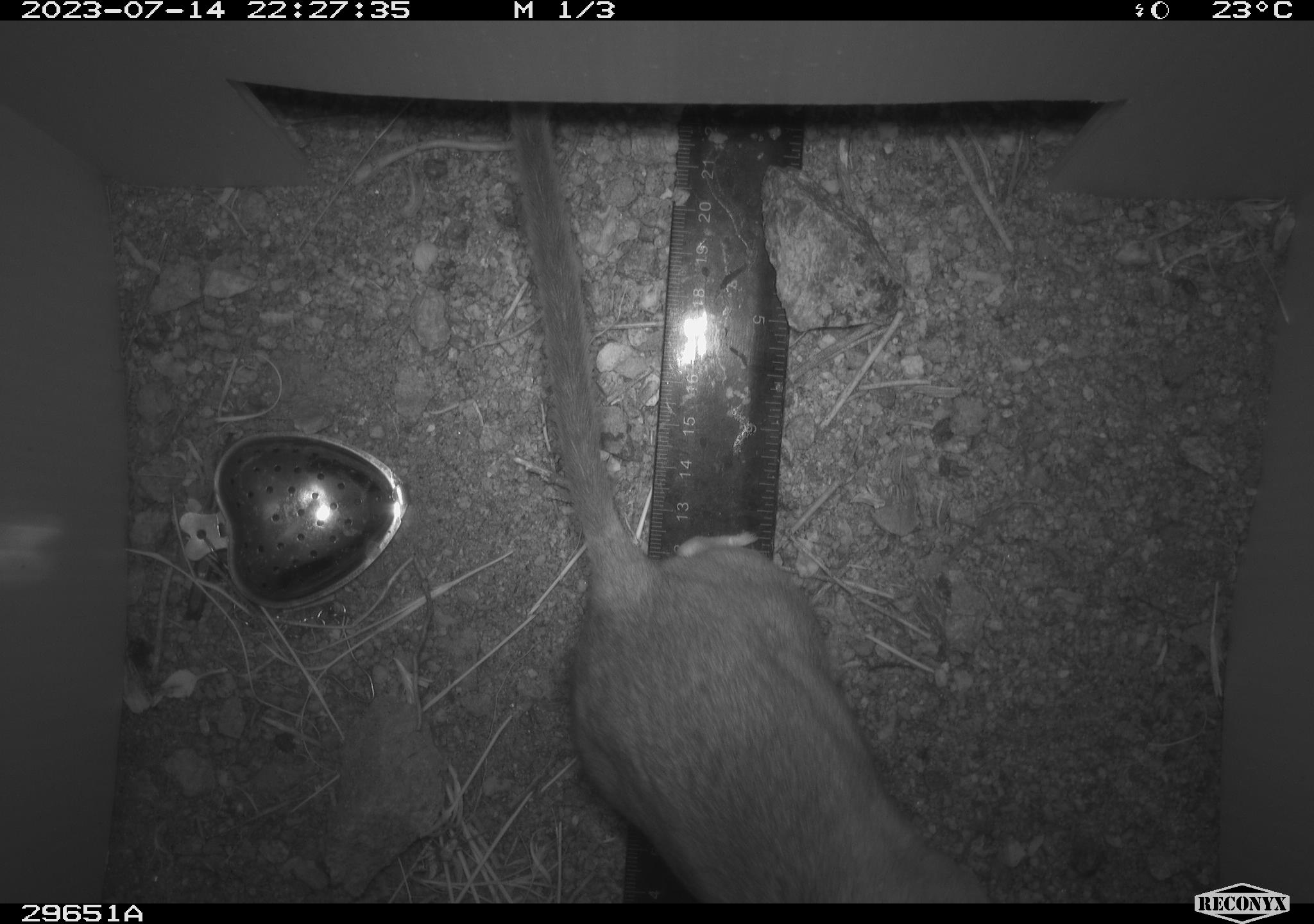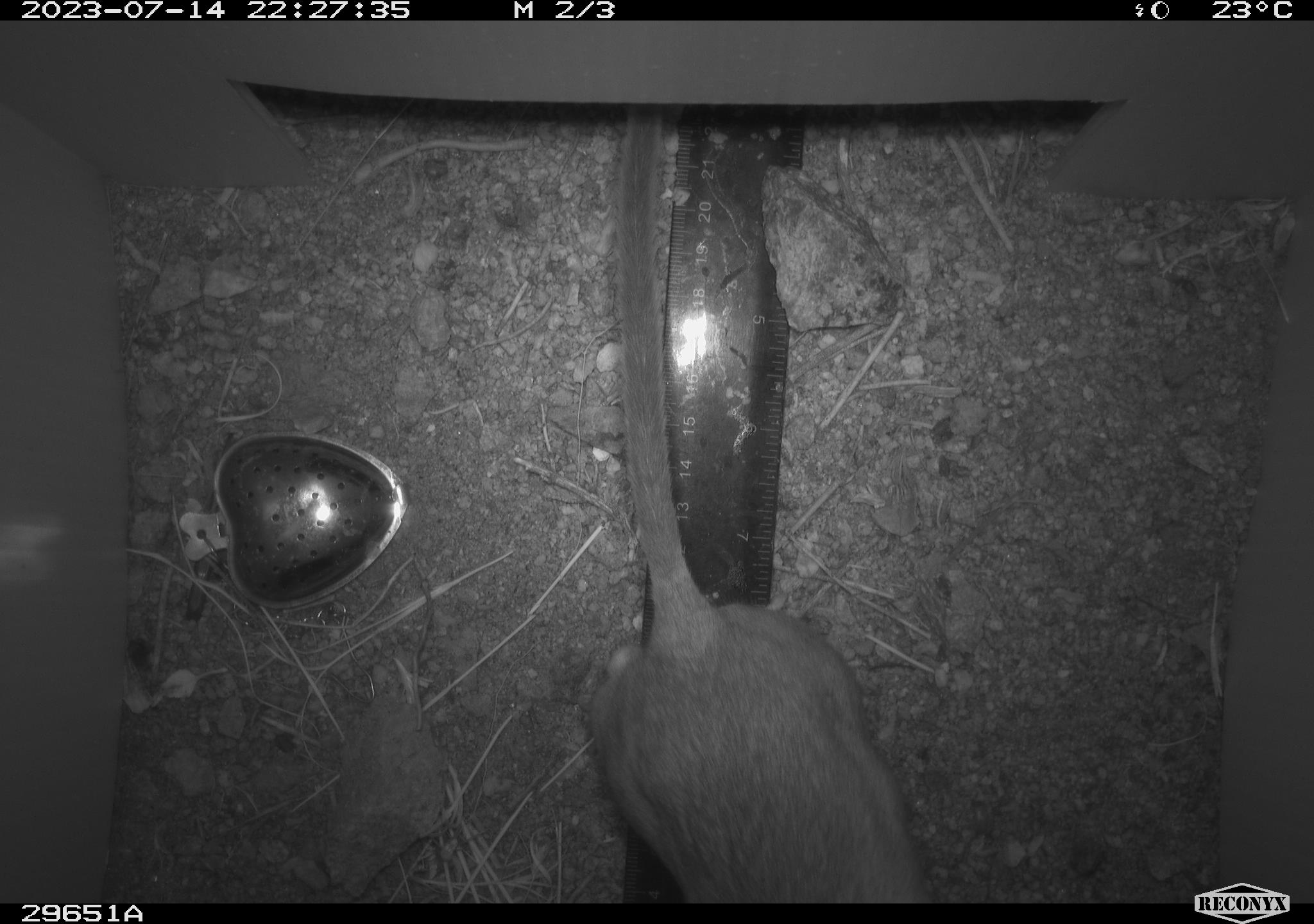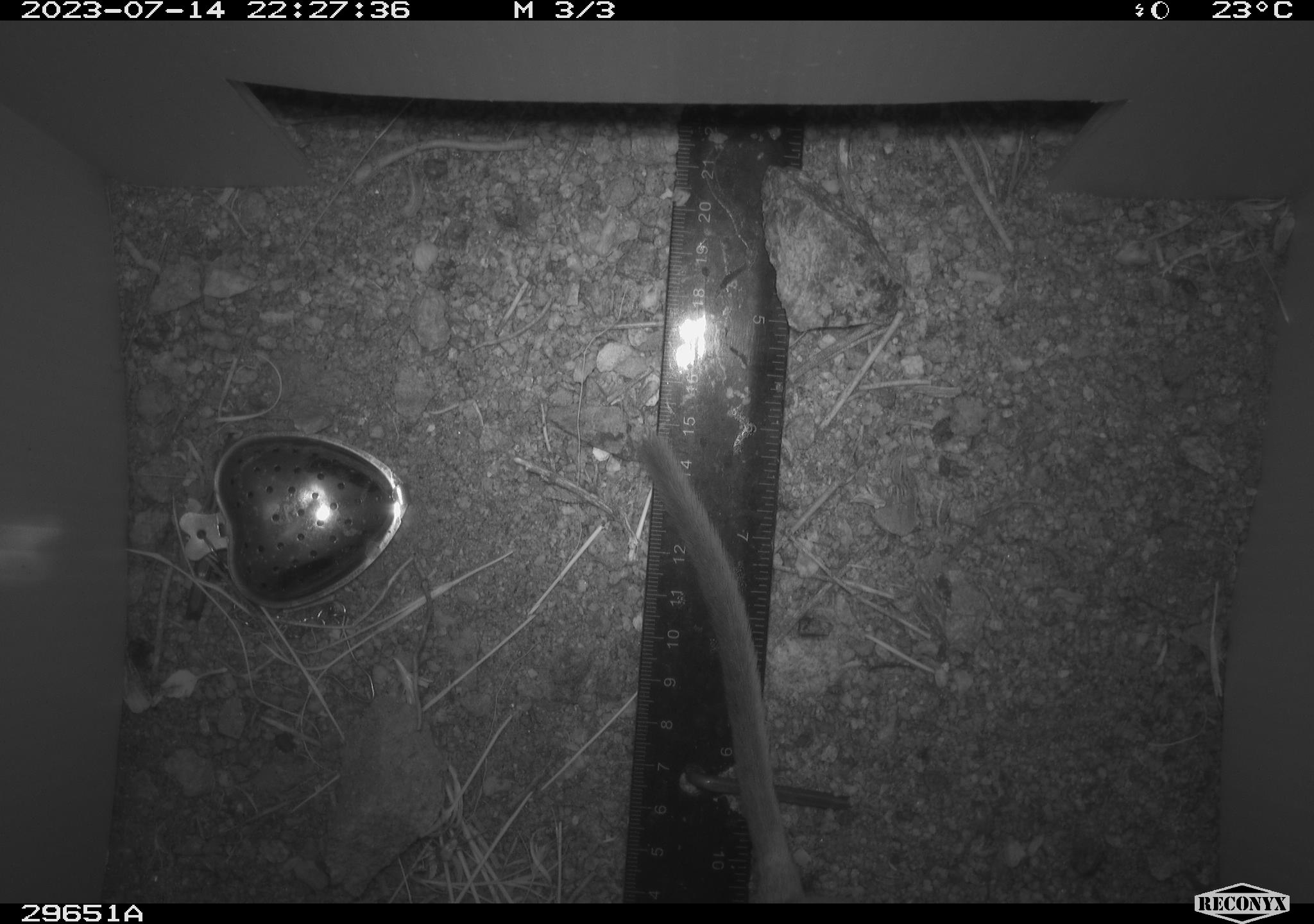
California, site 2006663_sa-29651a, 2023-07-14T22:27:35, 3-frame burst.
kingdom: Animalia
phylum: Chordata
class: Mammalia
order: Rodentia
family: Cricetidae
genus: Neotoma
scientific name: Neotoma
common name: pack rat or woodrat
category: neotoma species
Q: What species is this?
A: Neotoma species (pack rat or woodrat) (Neotoma).